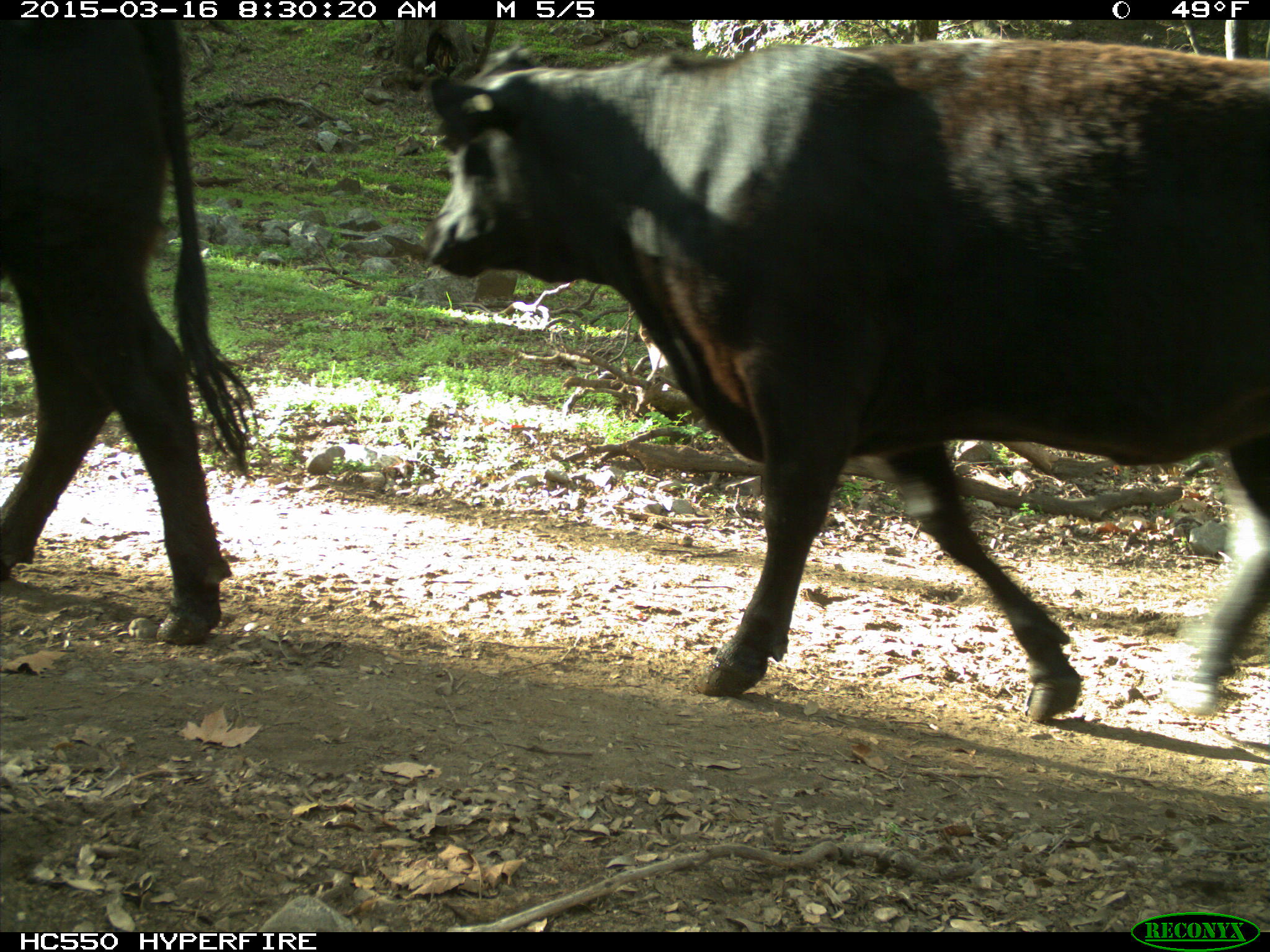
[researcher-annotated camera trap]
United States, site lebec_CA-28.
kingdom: Animalia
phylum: Chordata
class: Mammalia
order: Artiodactyla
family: Bovidae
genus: Bos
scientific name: Bos taurus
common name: domestic cow